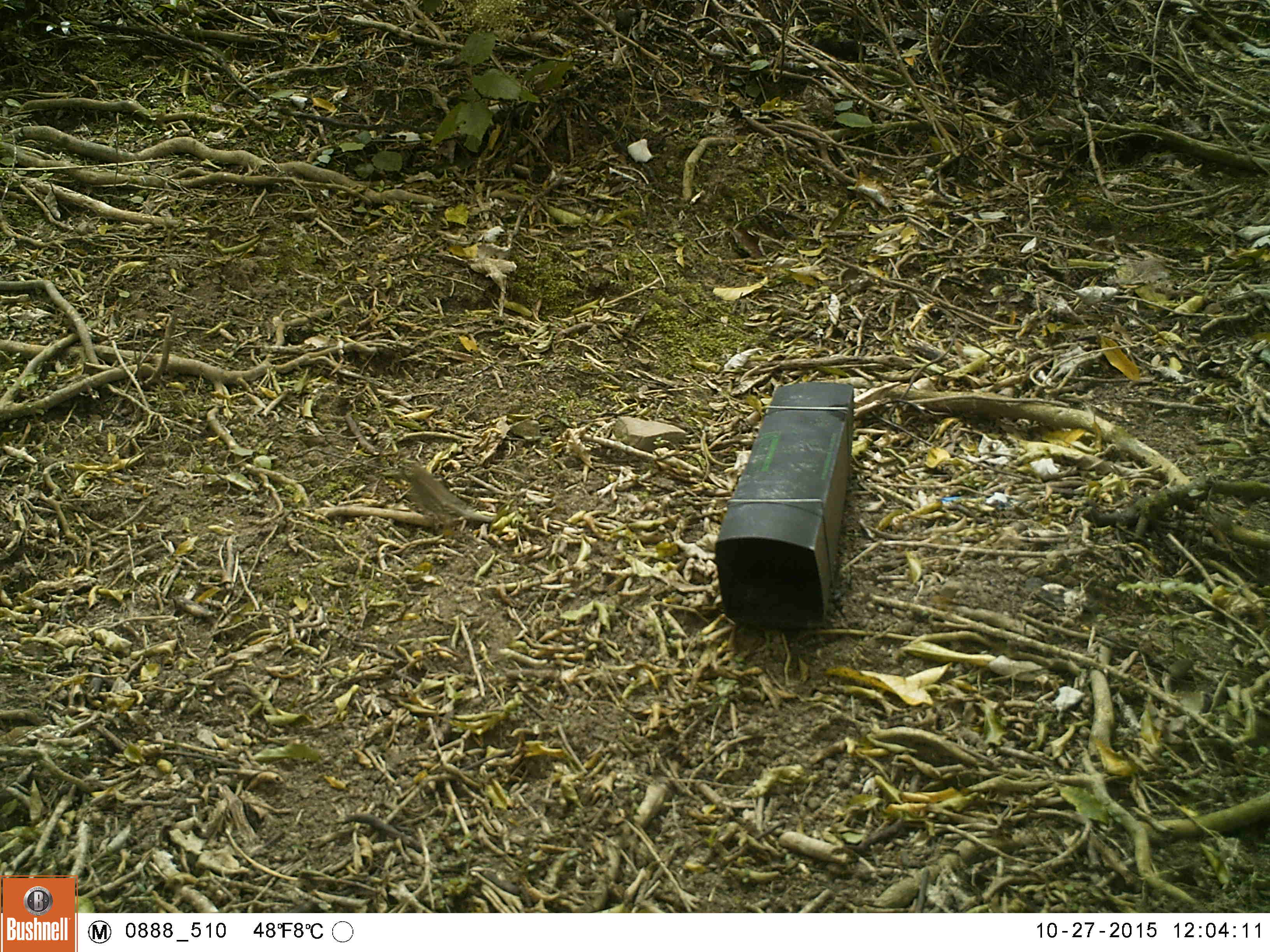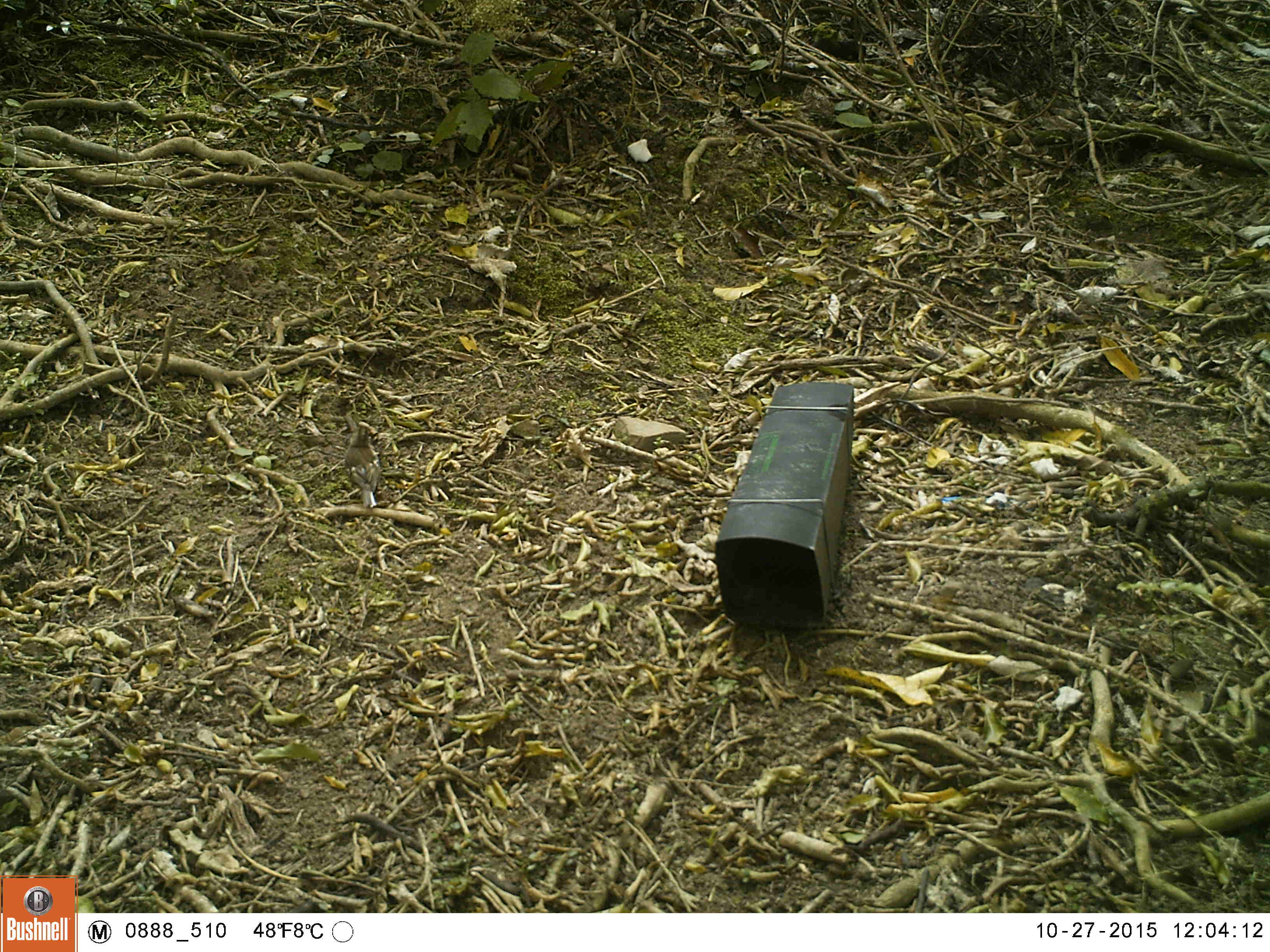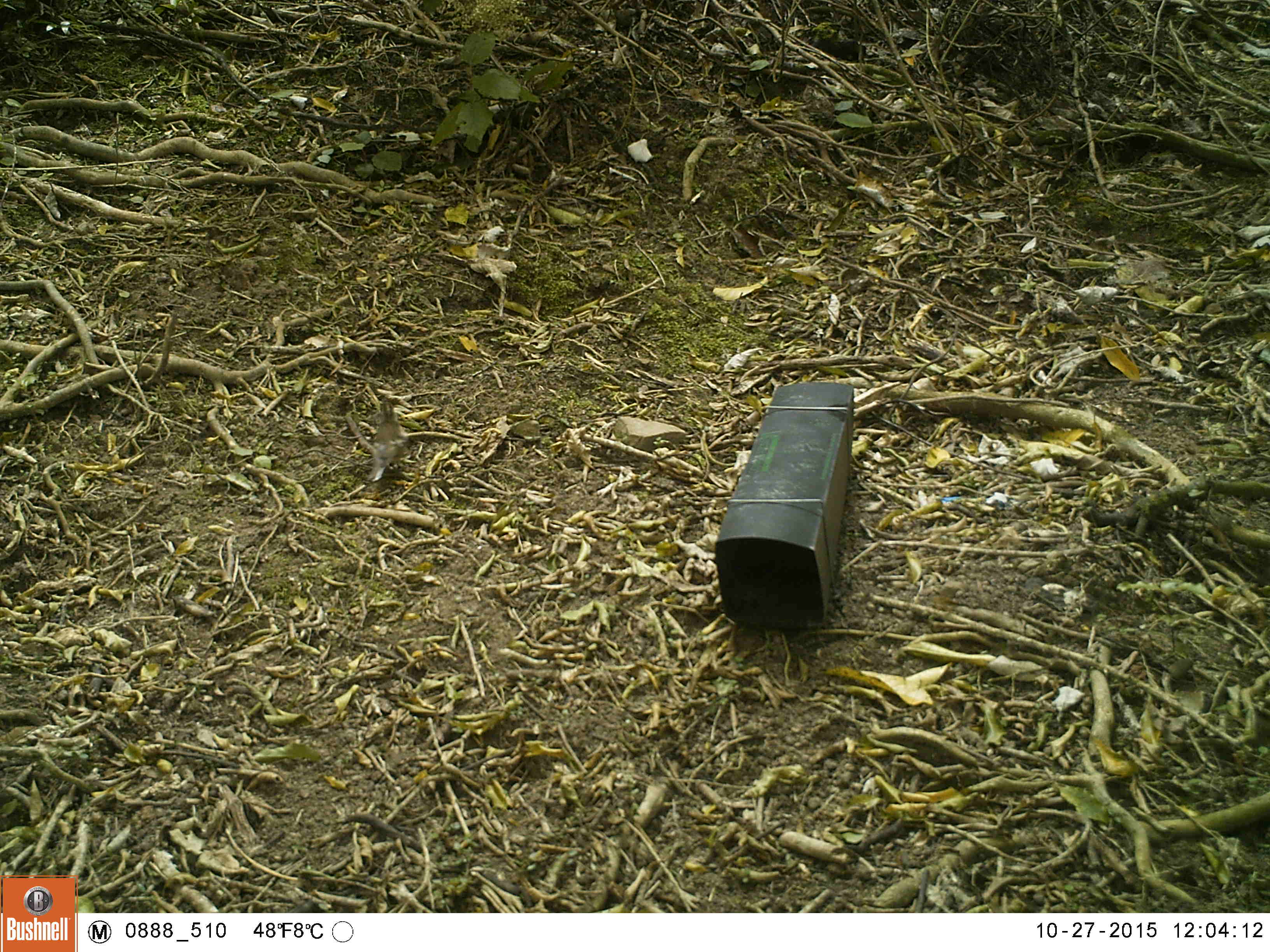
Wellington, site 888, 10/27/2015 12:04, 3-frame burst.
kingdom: Animalia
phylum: Chordata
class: Aves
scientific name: Aves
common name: bird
Bird (Aves).